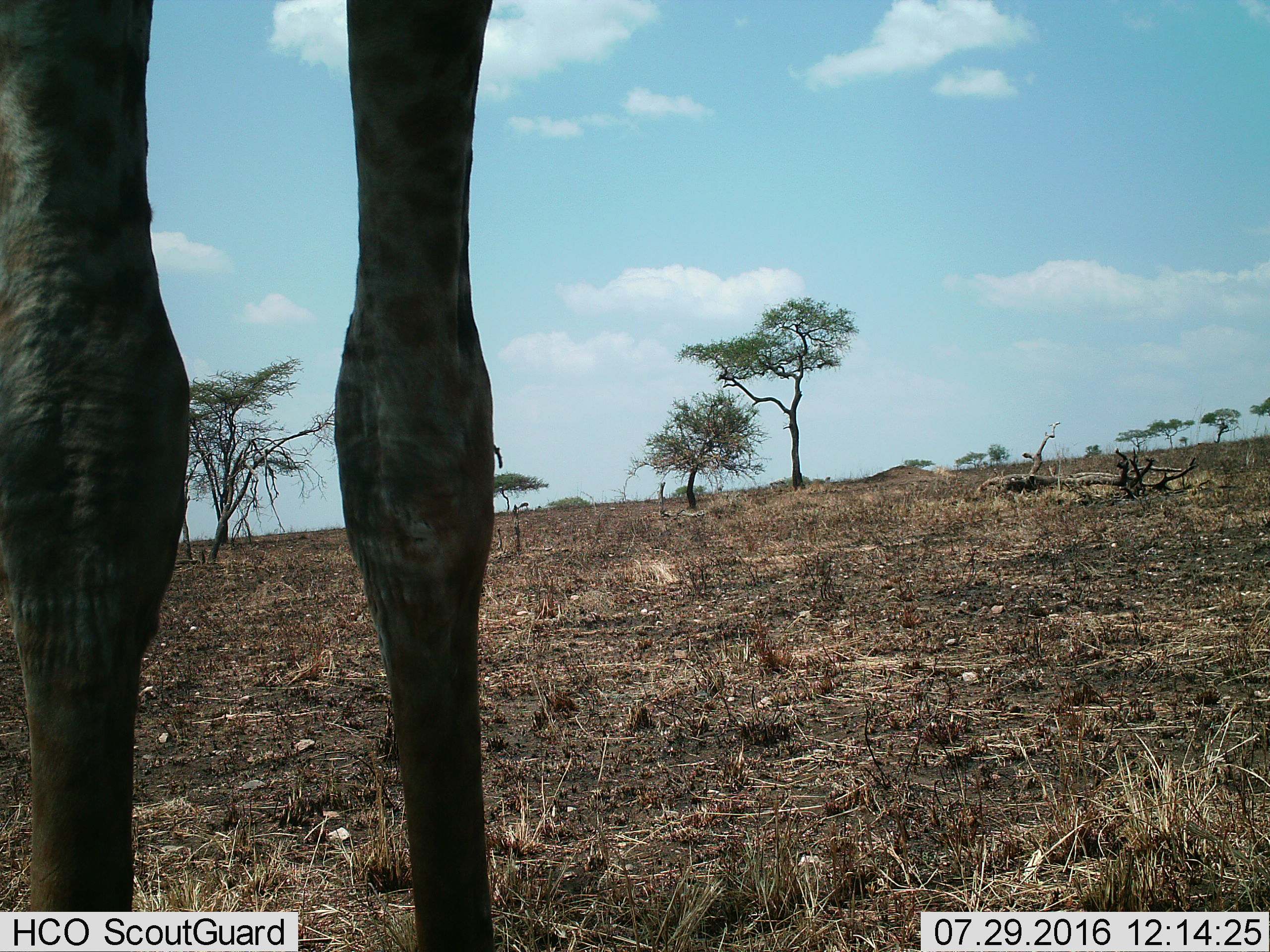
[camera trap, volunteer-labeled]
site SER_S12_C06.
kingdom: Animalia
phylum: Chordata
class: Mammalia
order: Artiodactyla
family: Giraffidae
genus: Giraffa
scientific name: Giraffa camelopardalis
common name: giraffe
Giraffe (Giraffa camelopardalis), count 1. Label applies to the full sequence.